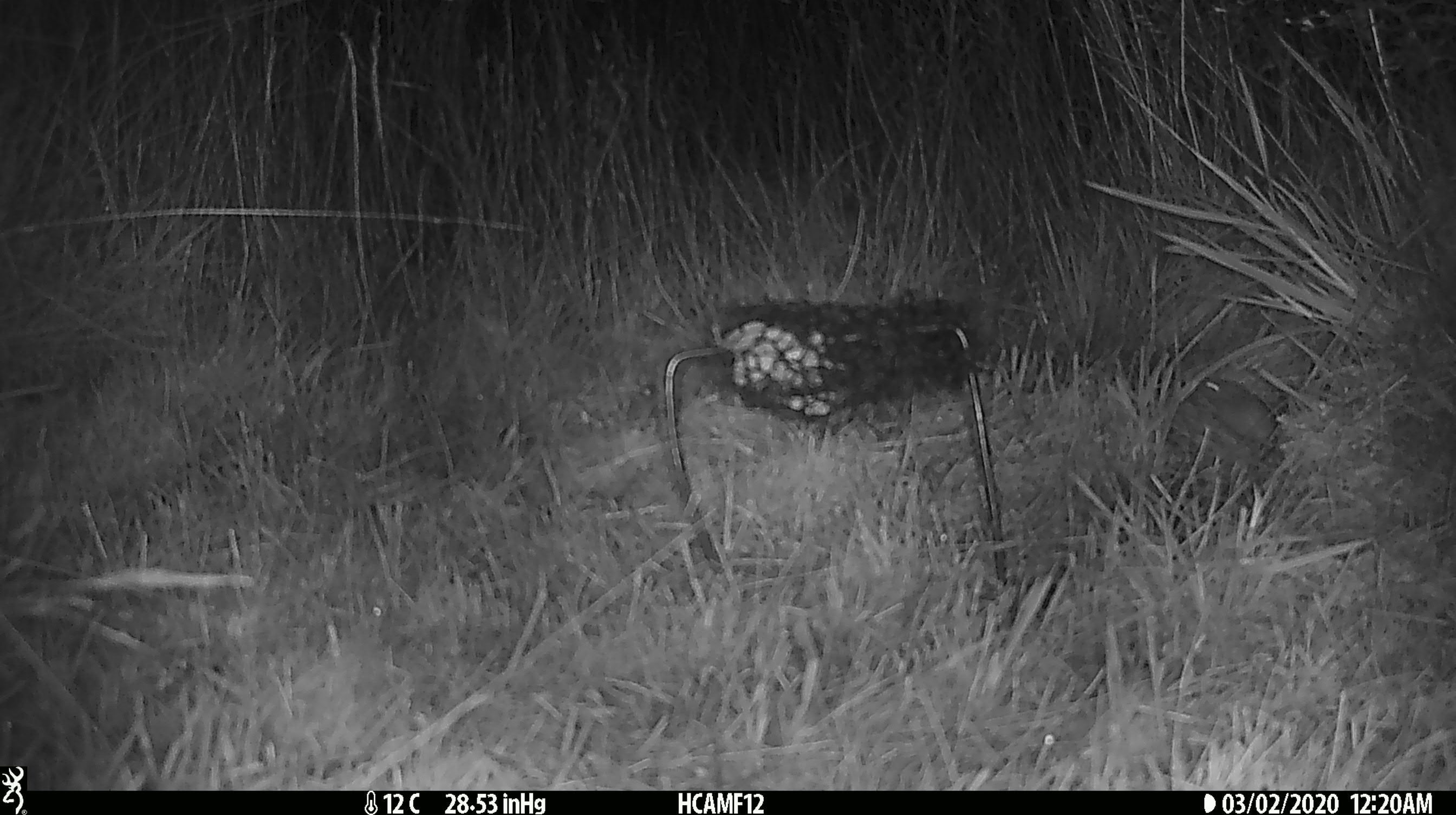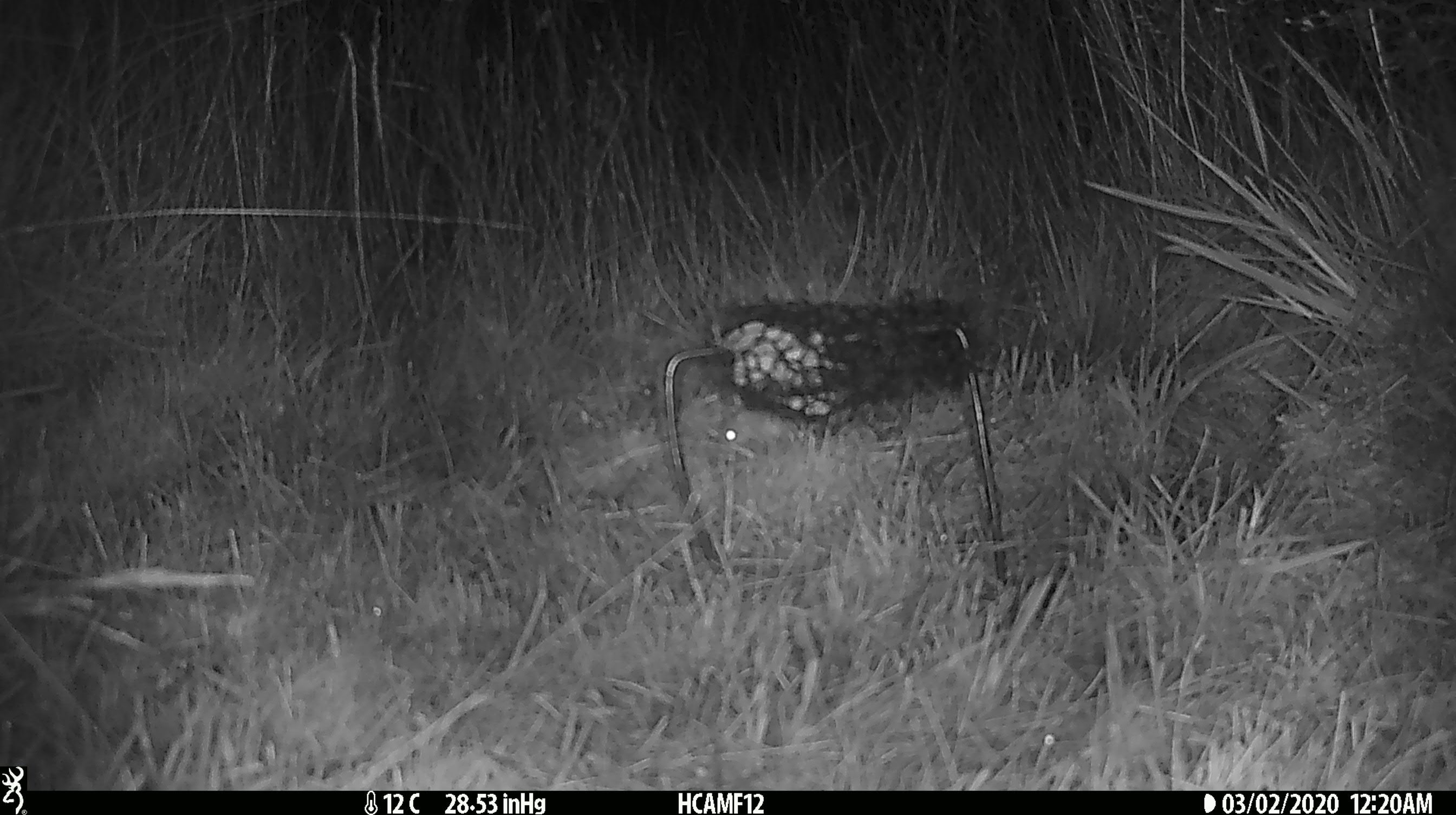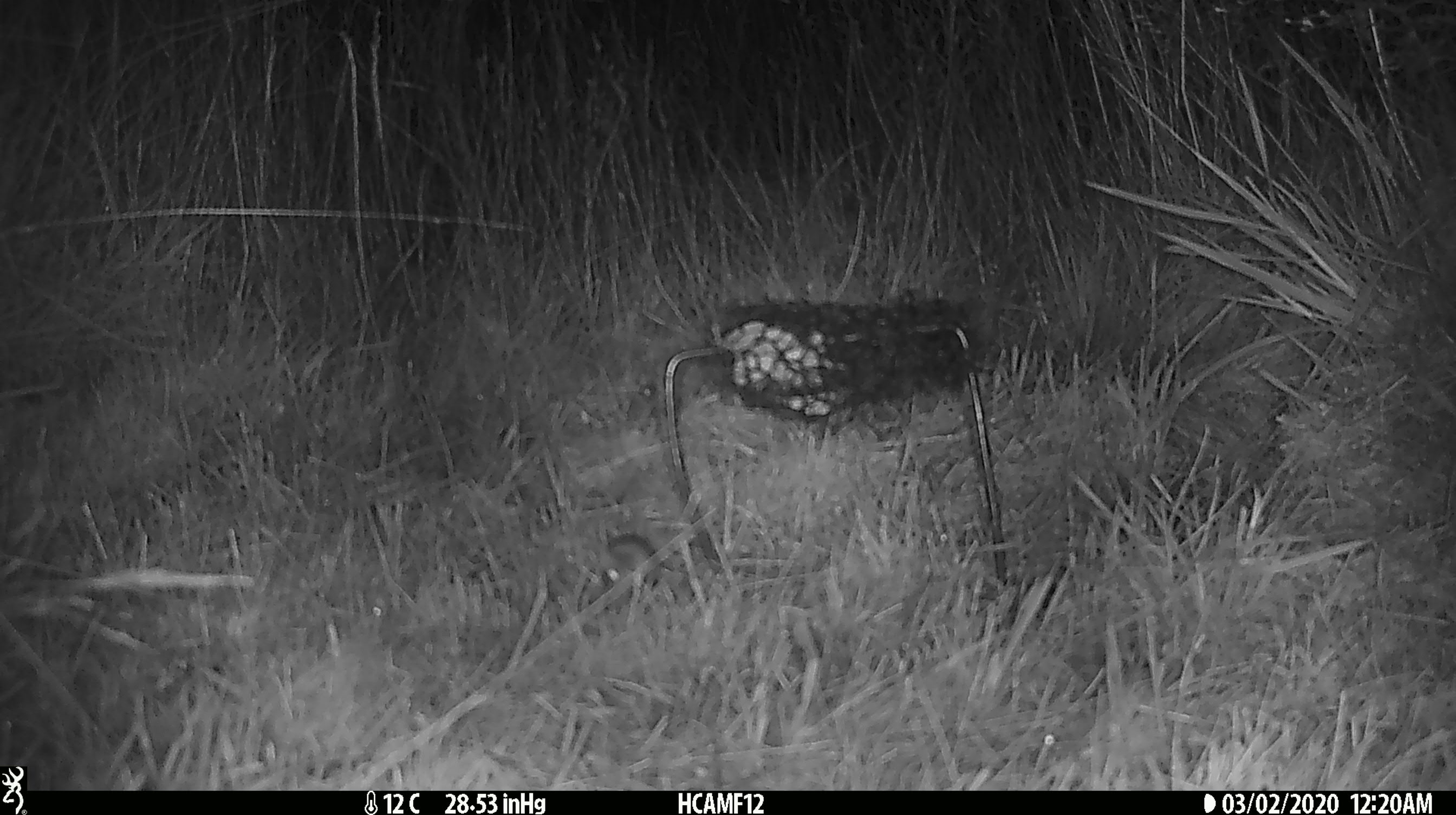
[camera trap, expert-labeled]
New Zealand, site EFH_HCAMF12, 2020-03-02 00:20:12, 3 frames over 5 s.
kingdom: Animalia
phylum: Chordata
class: Mammalia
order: Rodentia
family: Muridae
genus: Mus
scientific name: Mus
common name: mouse